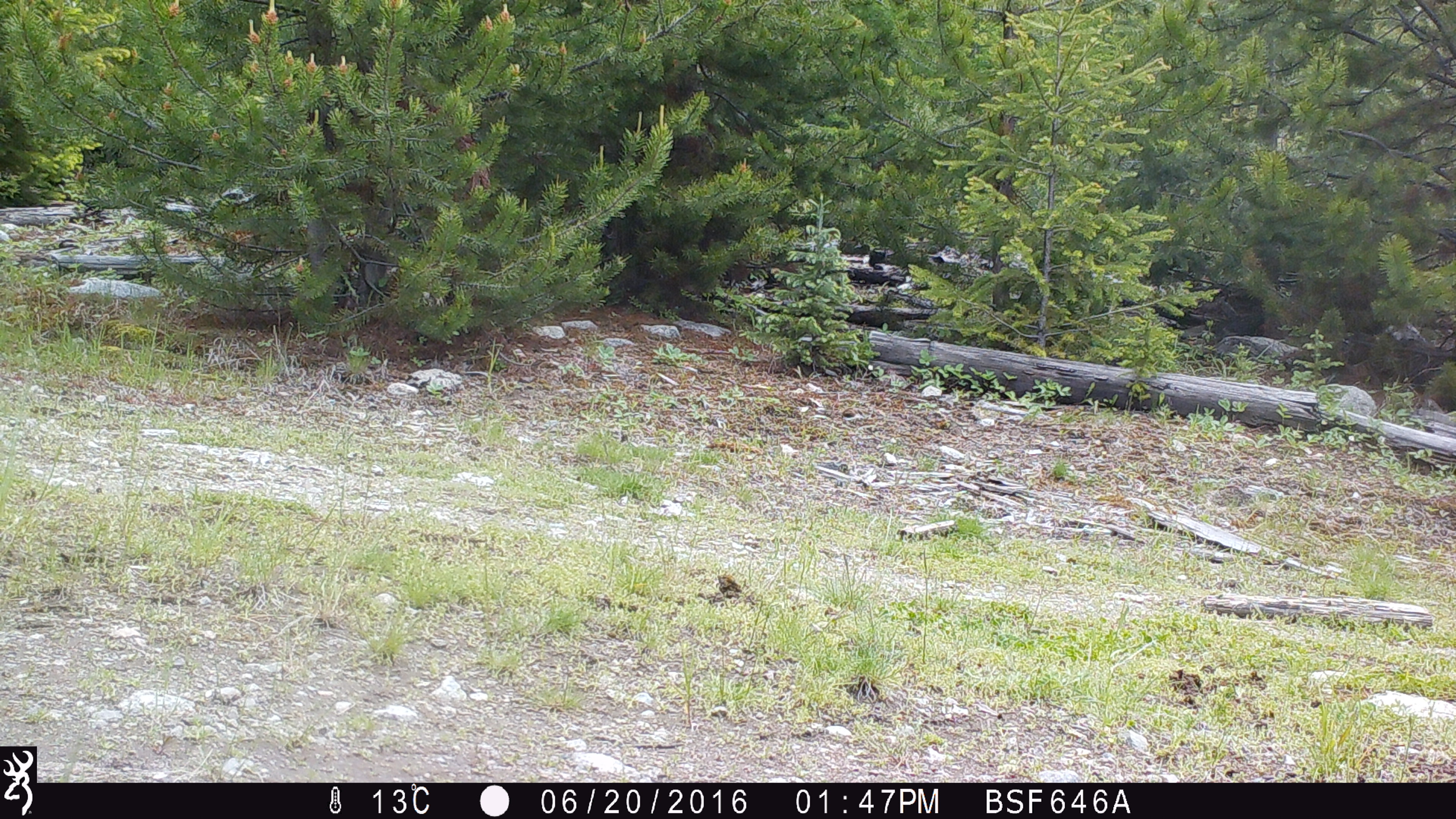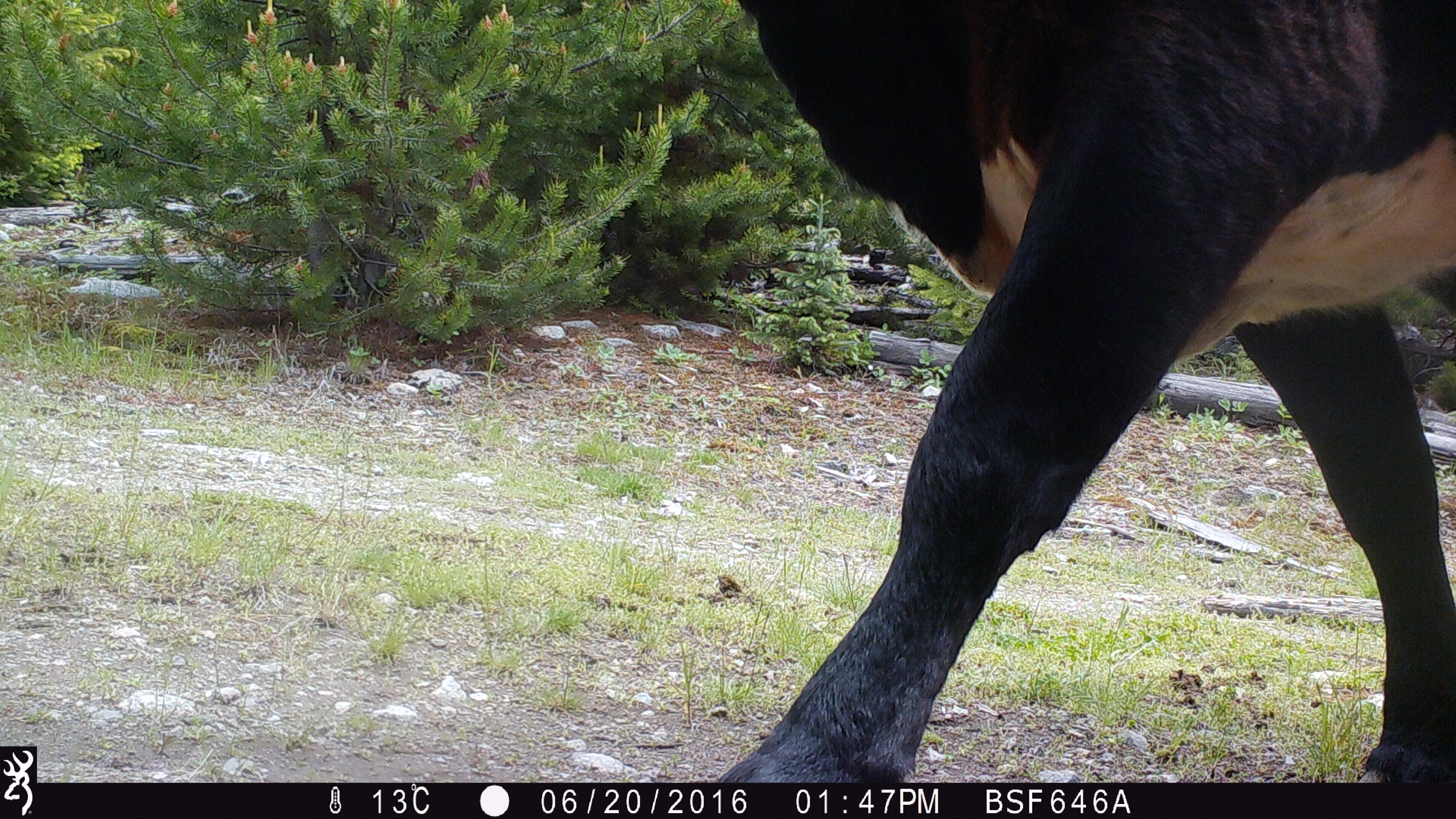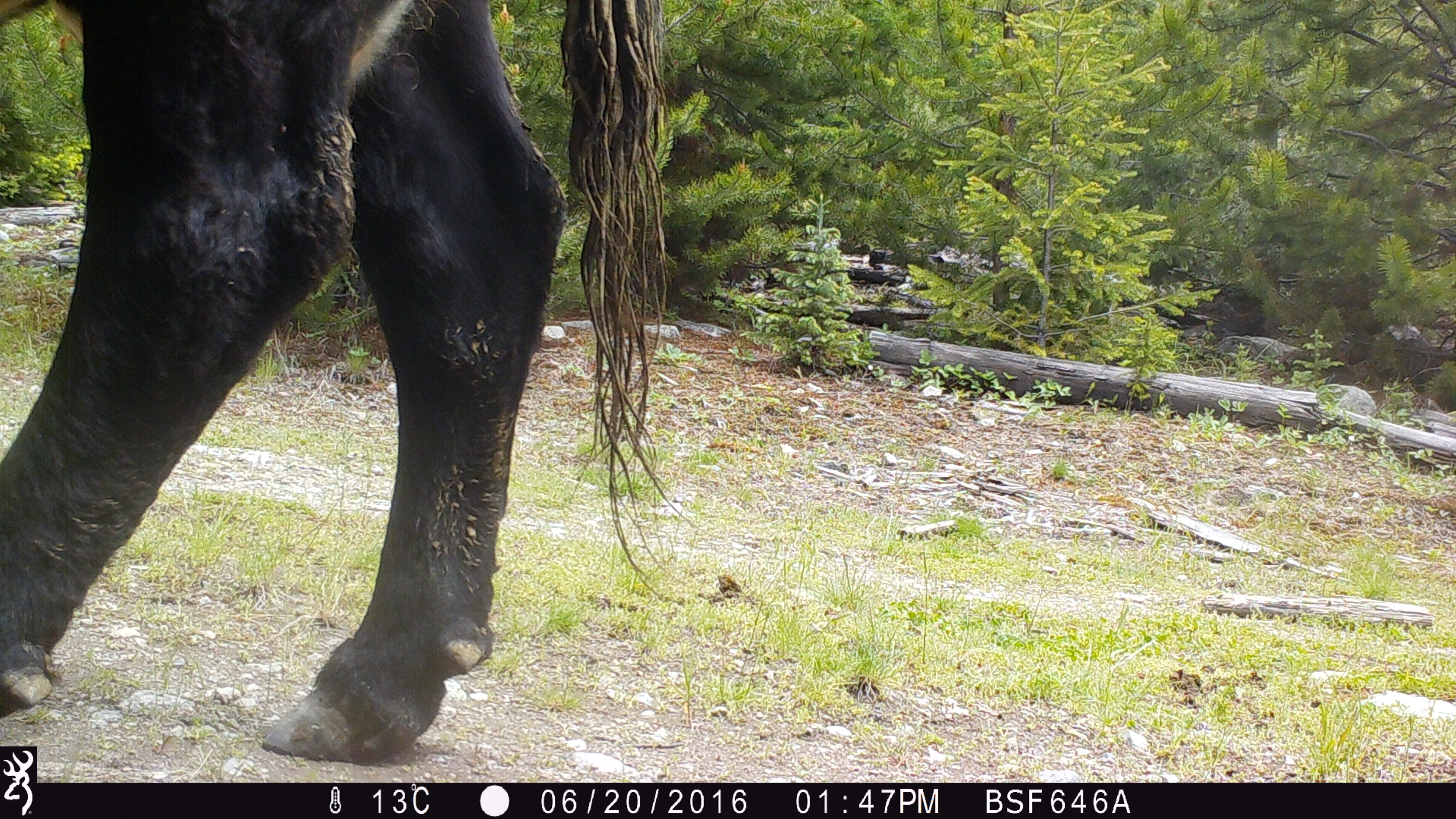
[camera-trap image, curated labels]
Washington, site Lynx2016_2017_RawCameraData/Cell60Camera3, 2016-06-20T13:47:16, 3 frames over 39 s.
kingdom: Animalia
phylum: Chordata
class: Mammalia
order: Artiodactyla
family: Bovidae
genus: Bos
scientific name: Bos taurus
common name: domestic cattle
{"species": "domestic cattle (Bos taurus)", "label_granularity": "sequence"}